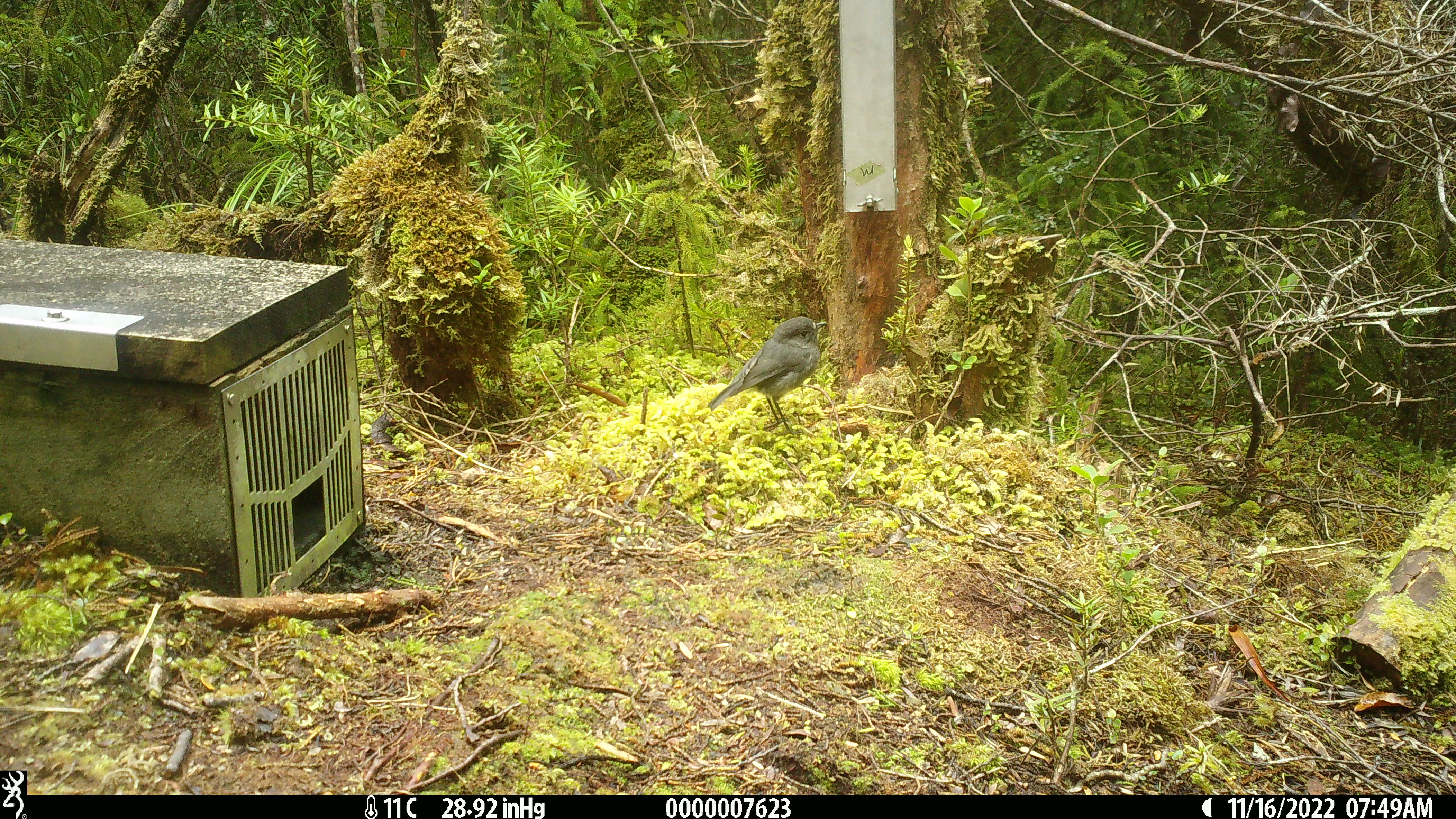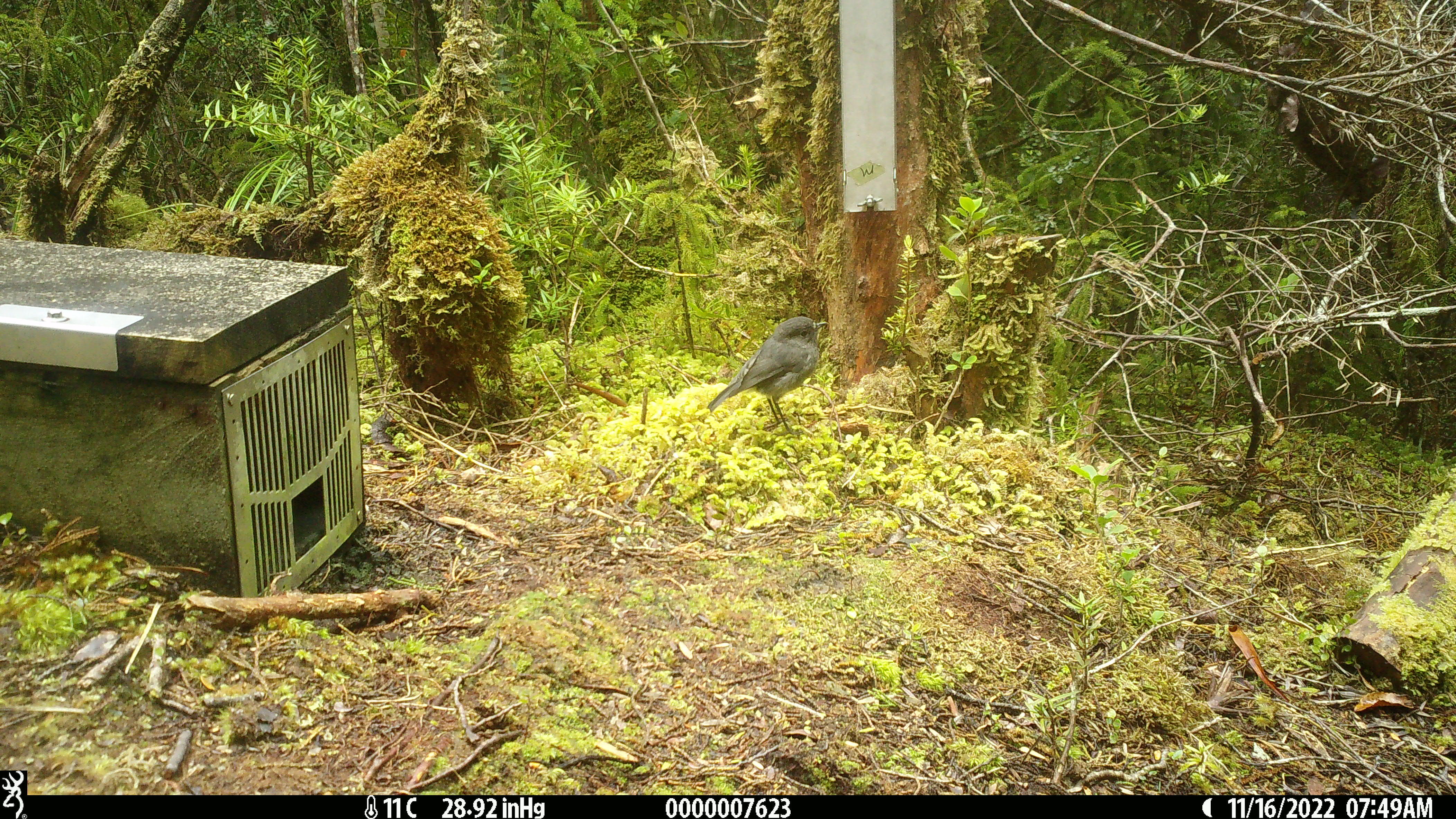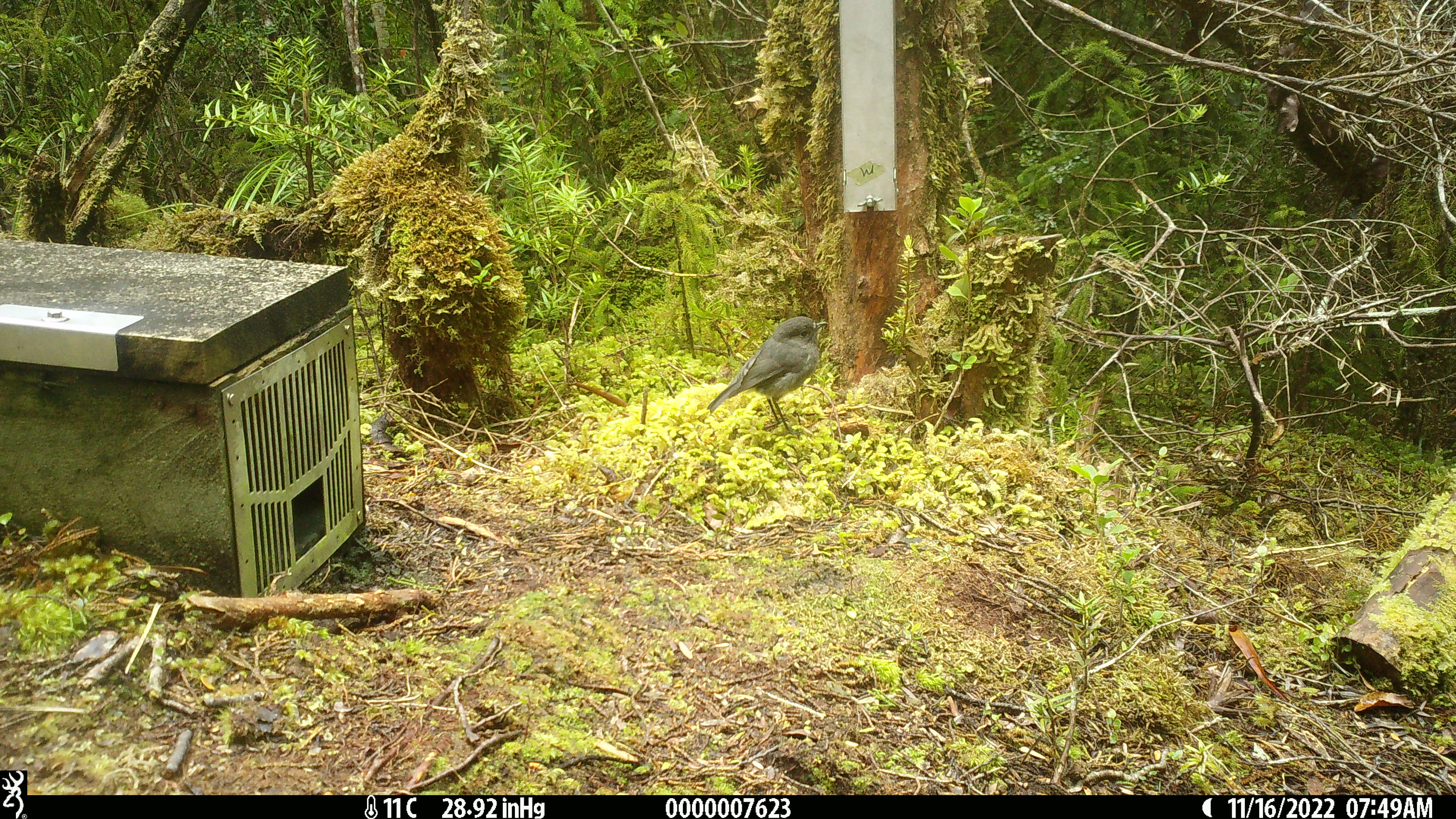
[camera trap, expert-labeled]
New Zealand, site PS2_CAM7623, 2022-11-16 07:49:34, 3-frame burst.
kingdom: Animalia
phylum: Chordata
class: Aves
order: Passeriformes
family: Petroicidae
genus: Petroica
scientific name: Petroica australis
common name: new zealand robin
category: robin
Robin (new zealand robin) (Petroica australis).